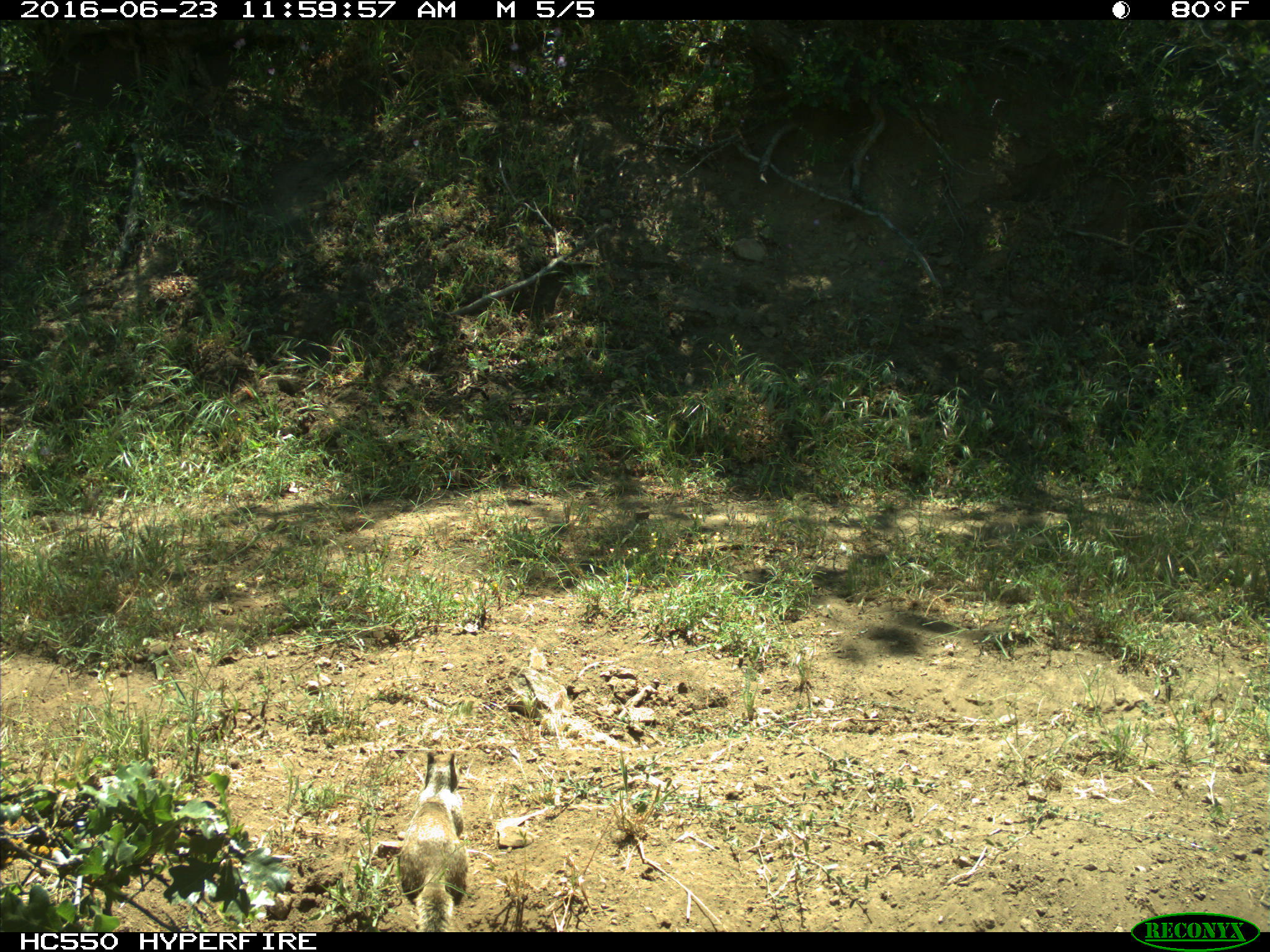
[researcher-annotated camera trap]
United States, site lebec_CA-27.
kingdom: Animalia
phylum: Chordata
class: Mammalia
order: Rodentia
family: Sciuridae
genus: Otospermophilus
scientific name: Otospermophilus beecheyi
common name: california ground squirrel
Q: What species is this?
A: Otospermophilus beecheyi (california ground squirrel).